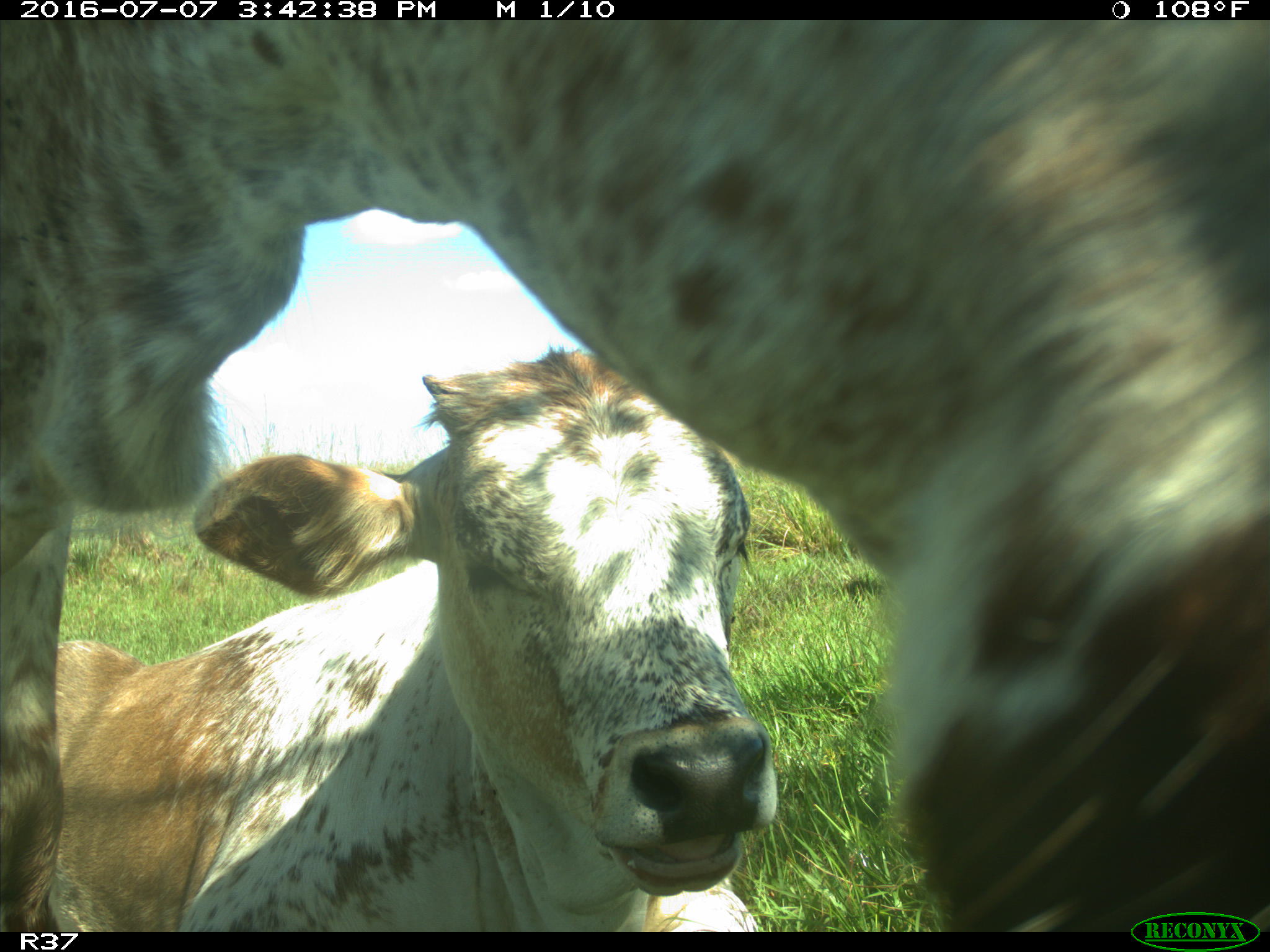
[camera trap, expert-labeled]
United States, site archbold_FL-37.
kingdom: Animalia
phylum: Chordata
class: Mammalia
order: Artiodactyla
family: Bovidae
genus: Bos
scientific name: Bos taurus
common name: domestic cow